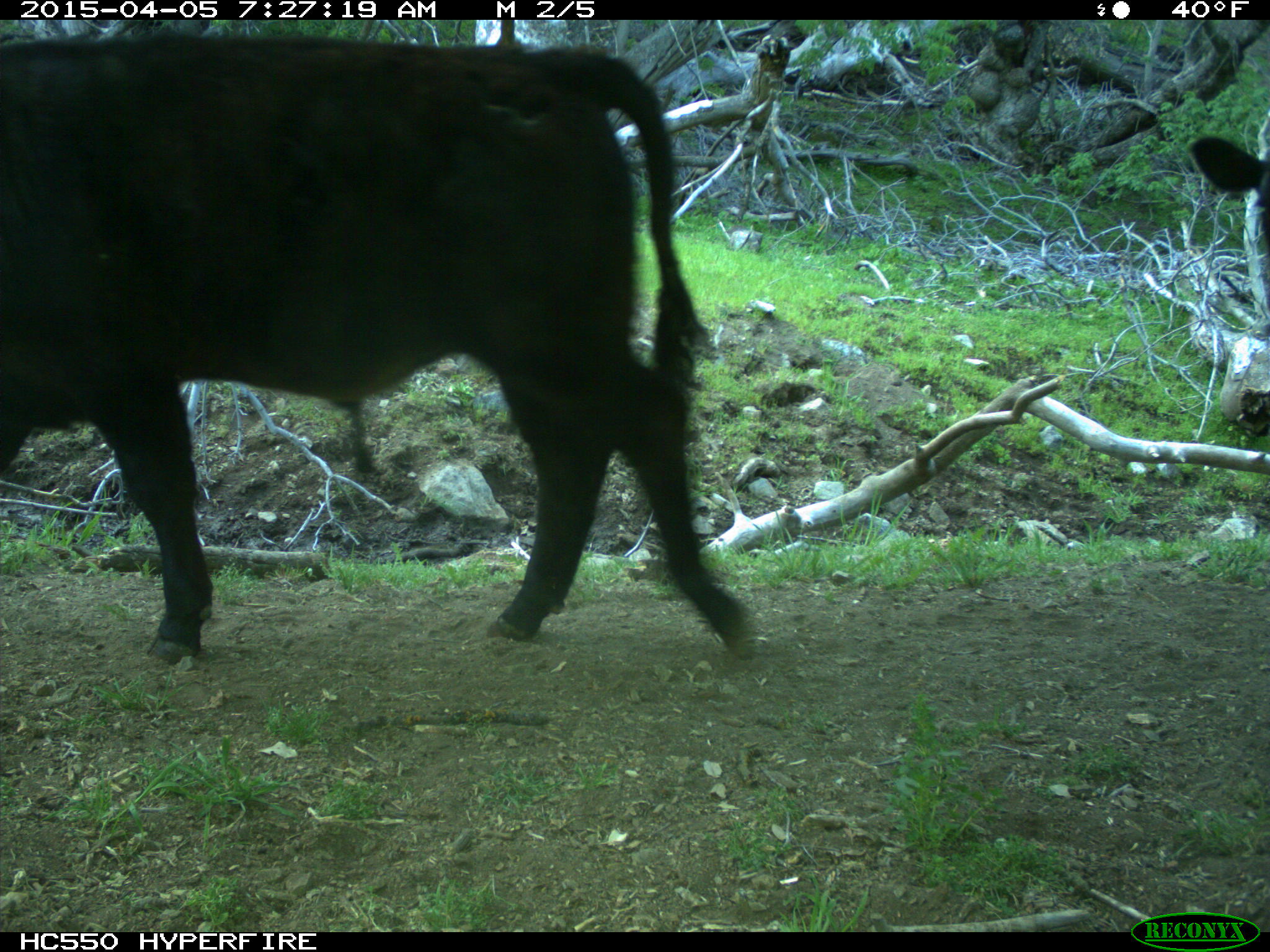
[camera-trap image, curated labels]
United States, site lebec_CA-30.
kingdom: Animalia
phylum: Chordata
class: Mammalia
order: Artiodactyla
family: Bovidae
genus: Bos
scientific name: Bos taurus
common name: domestic cow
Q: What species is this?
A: Bos taurus (domestic cow).